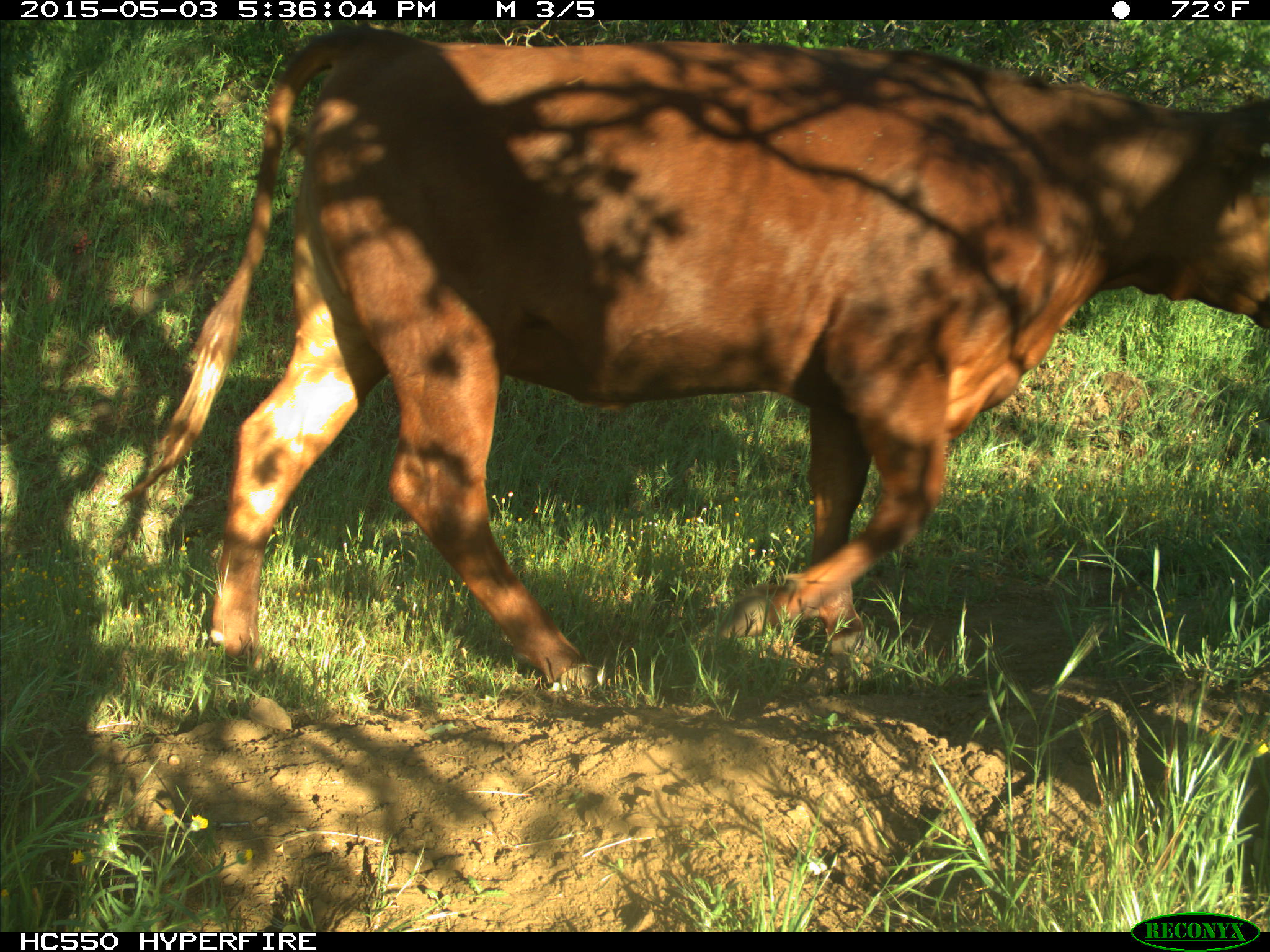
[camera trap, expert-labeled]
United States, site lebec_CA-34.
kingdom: Animalia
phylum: Chordata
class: Mammalia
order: Artiodactyla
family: Bovidae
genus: Bos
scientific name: Bos taurus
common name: domestic cow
Bos taurus (domestic cow).